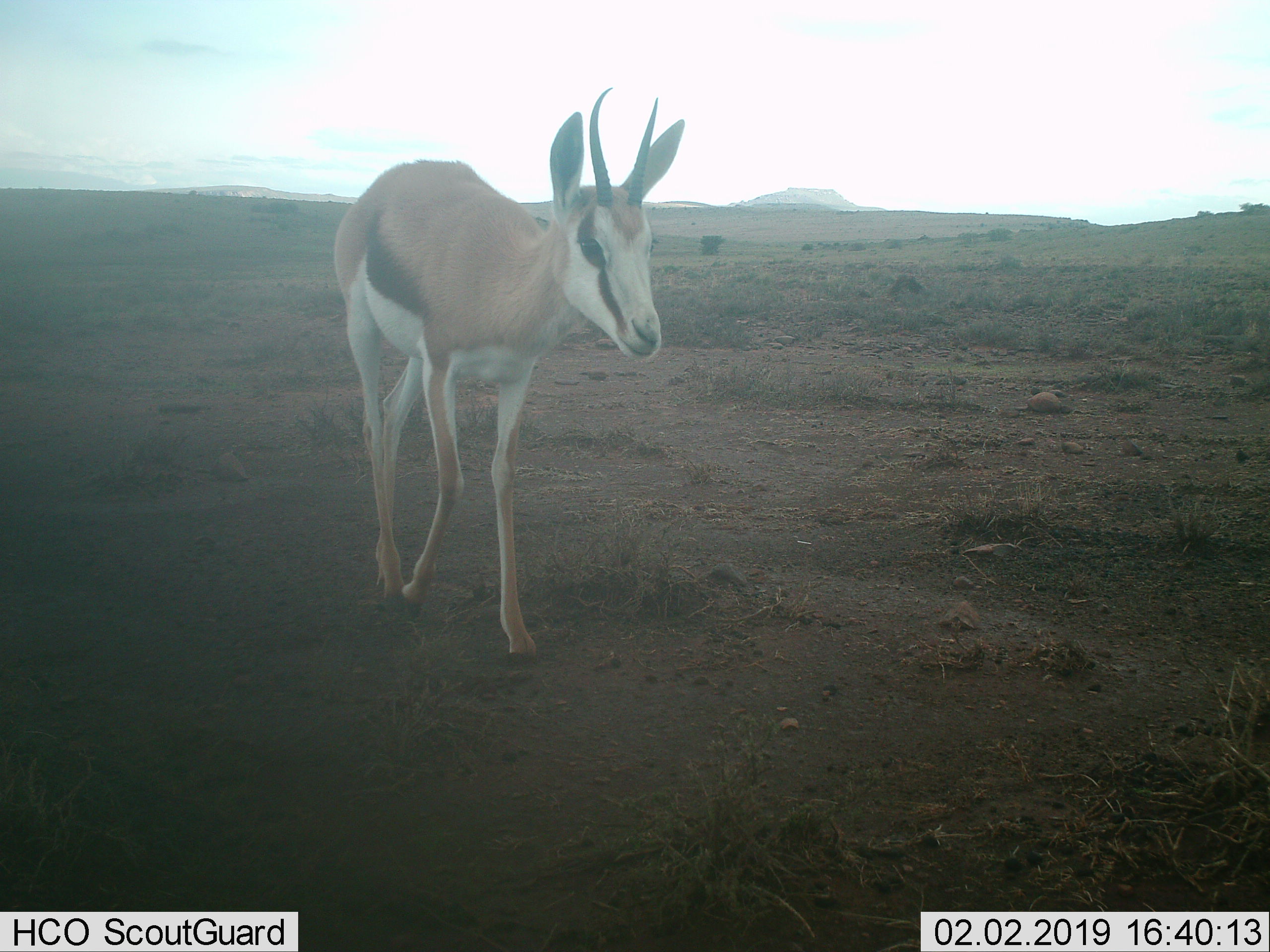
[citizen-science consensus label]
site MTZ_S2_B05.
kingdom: Animalia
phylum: Chordata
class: Mammalia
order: Artiodactyla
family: Bovidae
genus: Antidorcas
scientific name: Antidorcas marsupialis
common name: springbok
Springbok (Antidorcas marsupialis), count 1. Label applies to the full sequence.